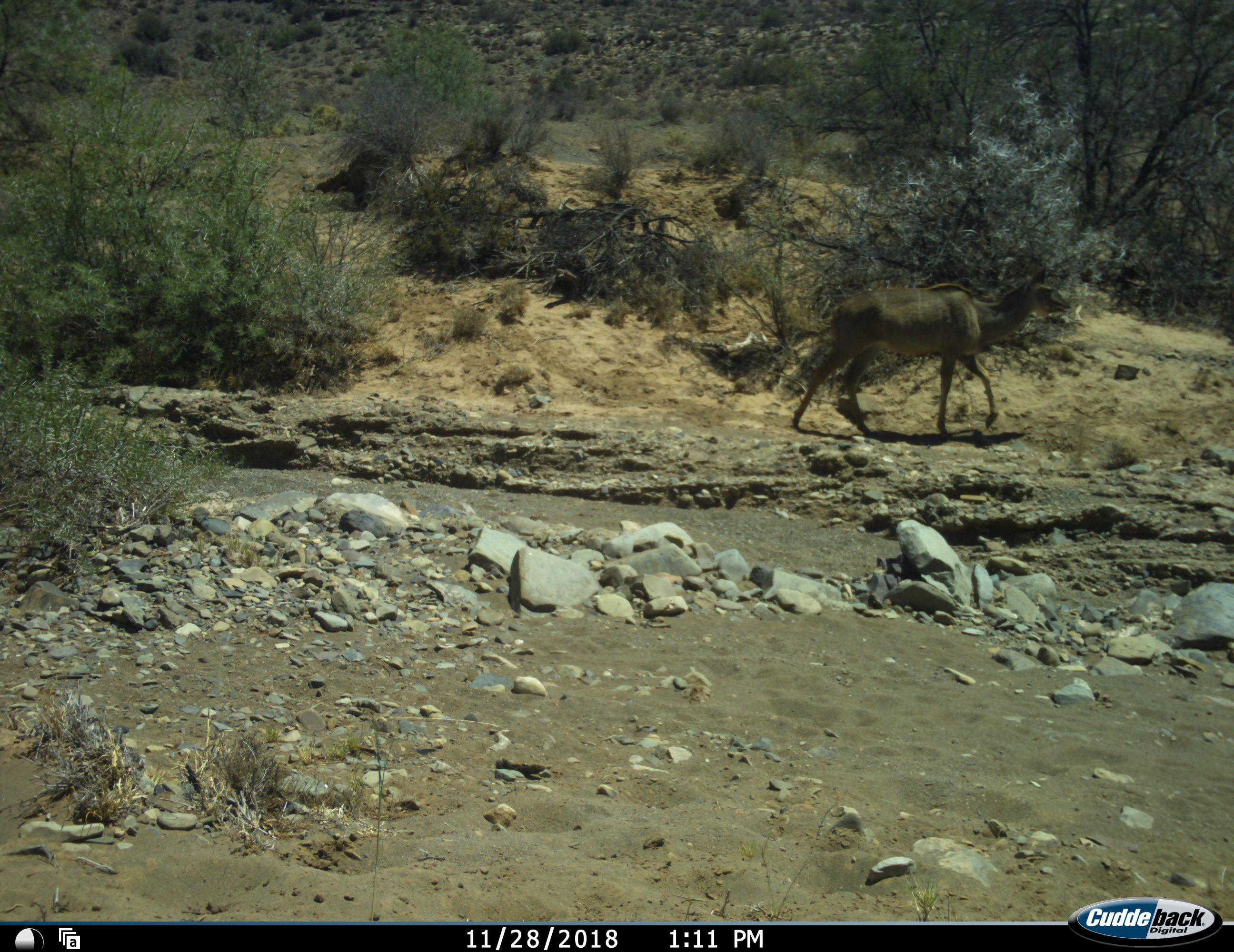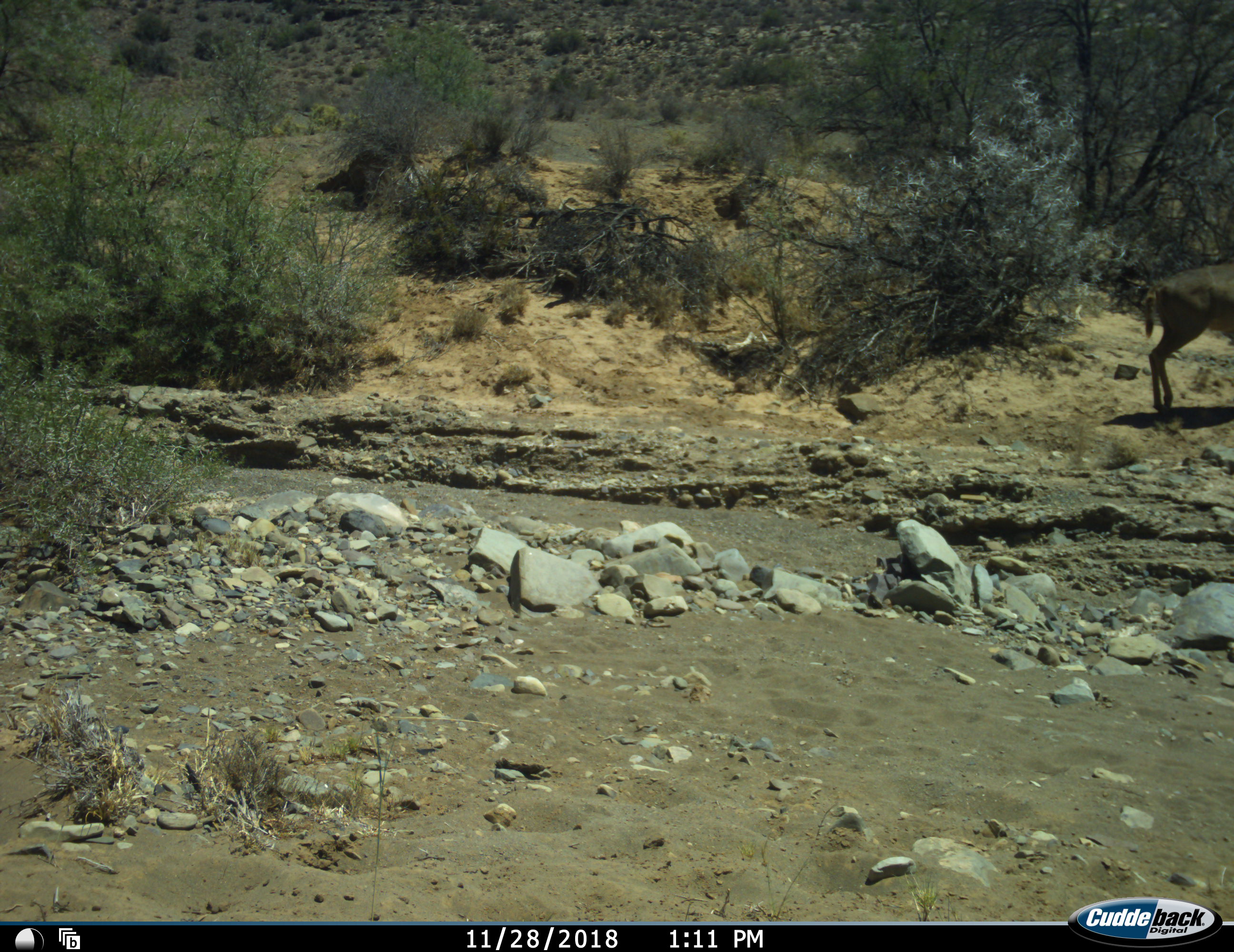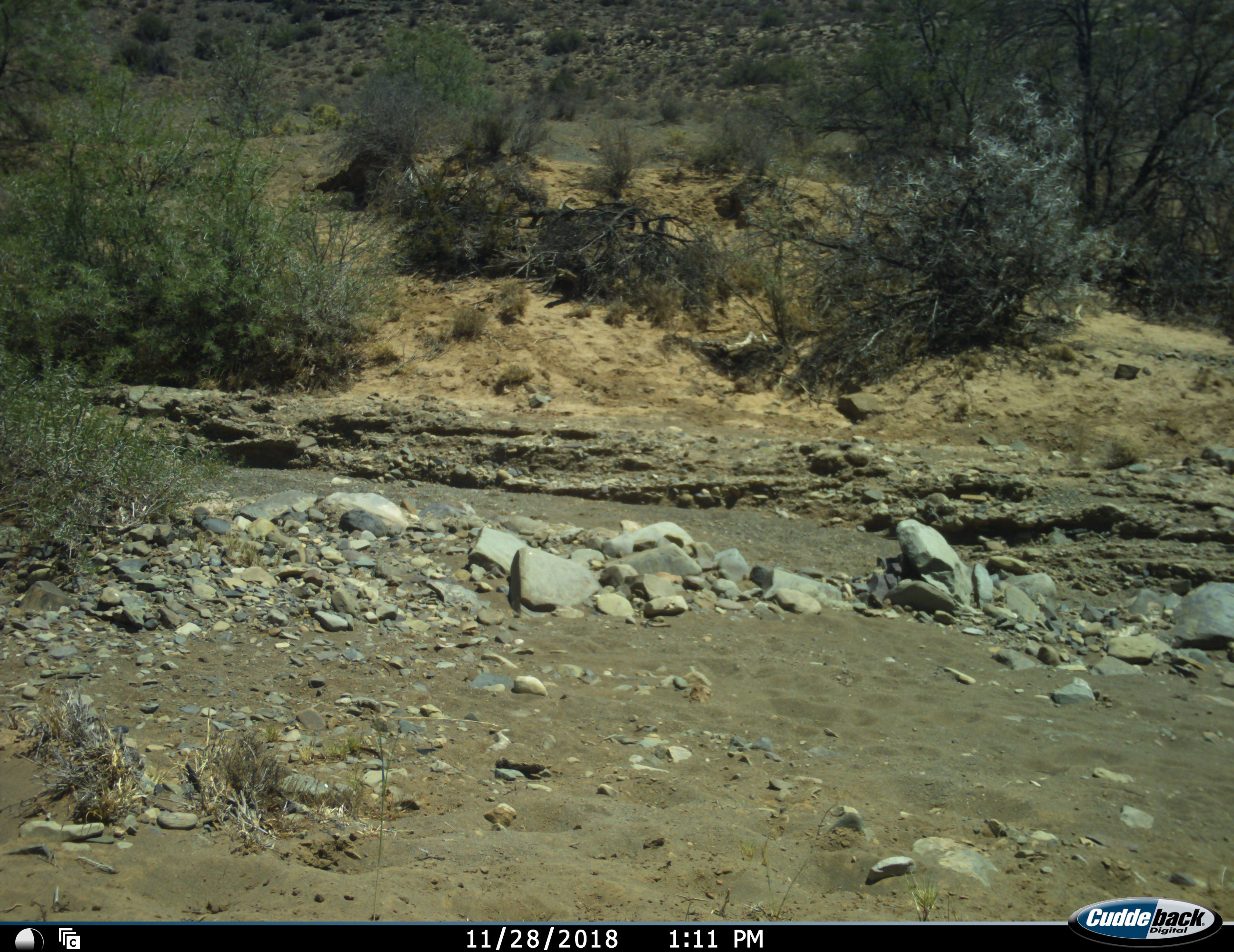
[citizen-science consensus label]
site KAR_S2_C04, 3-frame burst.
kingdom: Animalia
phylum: Chordata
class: Mammalia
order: Artiodactyla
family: Bovidae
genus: Tragelaphus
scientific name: Tragelaphus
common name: kudu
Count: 1.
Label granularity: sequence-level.